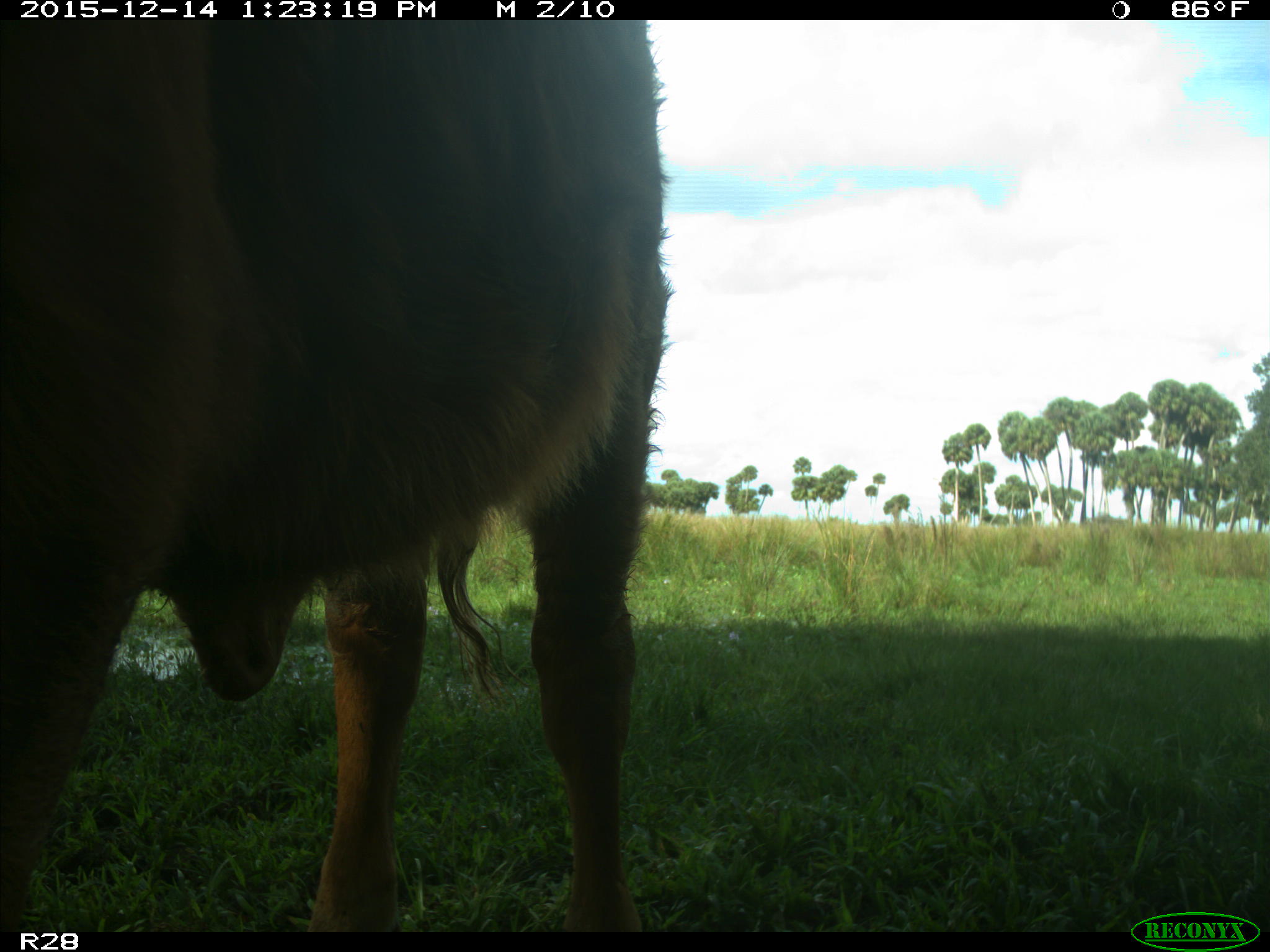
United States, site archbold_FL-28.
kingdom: Animalia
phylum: Chordata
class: Mammalia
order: Artiodactyla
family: Bovidae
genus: Bos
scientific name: Bos taurus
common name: domestic cow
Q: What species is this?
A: Bos taurus (domestic cow).